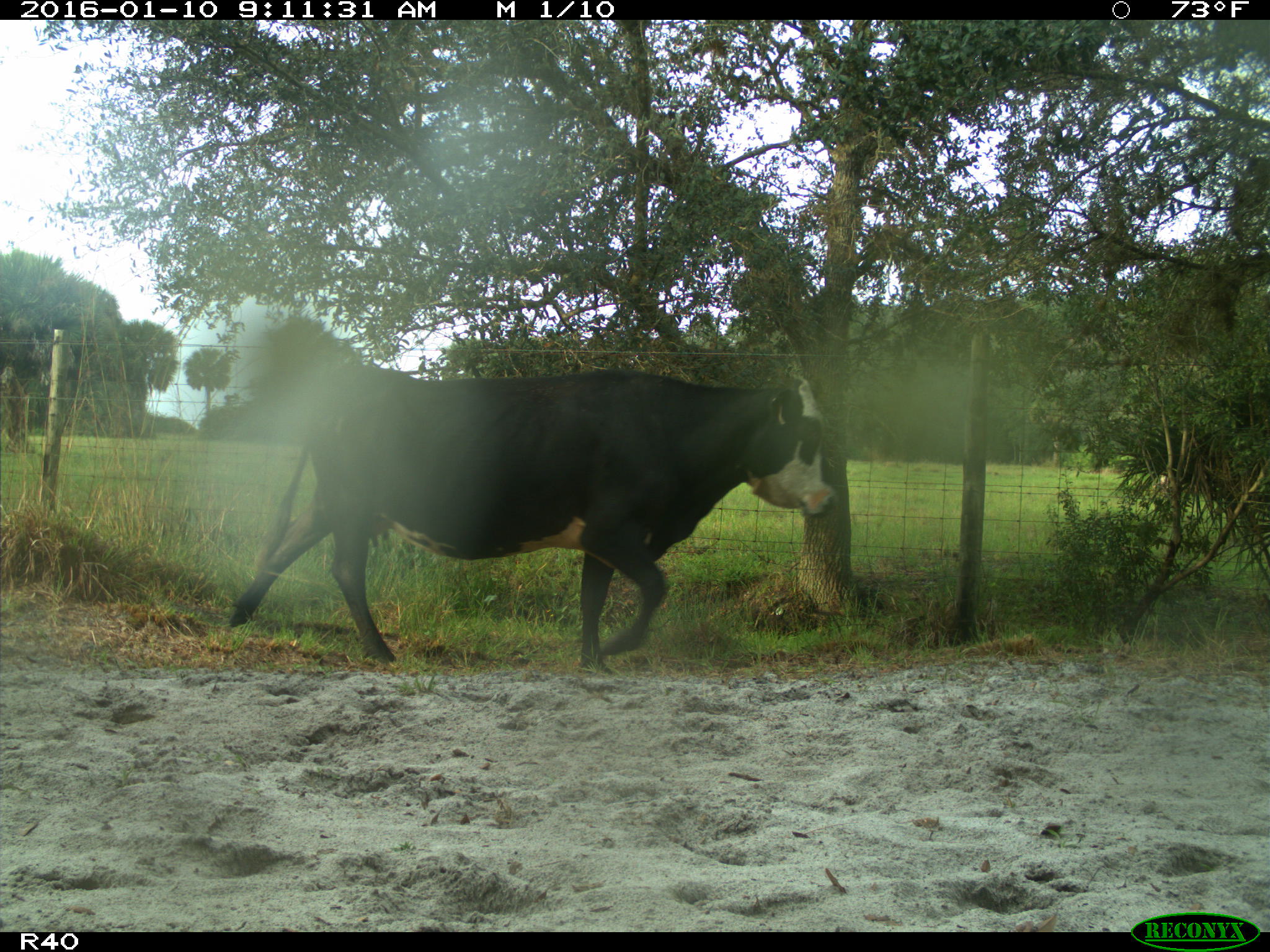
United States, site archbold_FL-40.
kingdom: Animalia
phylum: Chordata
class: Mammalia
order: Artiodactyla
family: Bovidae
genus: Bos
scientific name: Bos taurus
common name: domestic cow